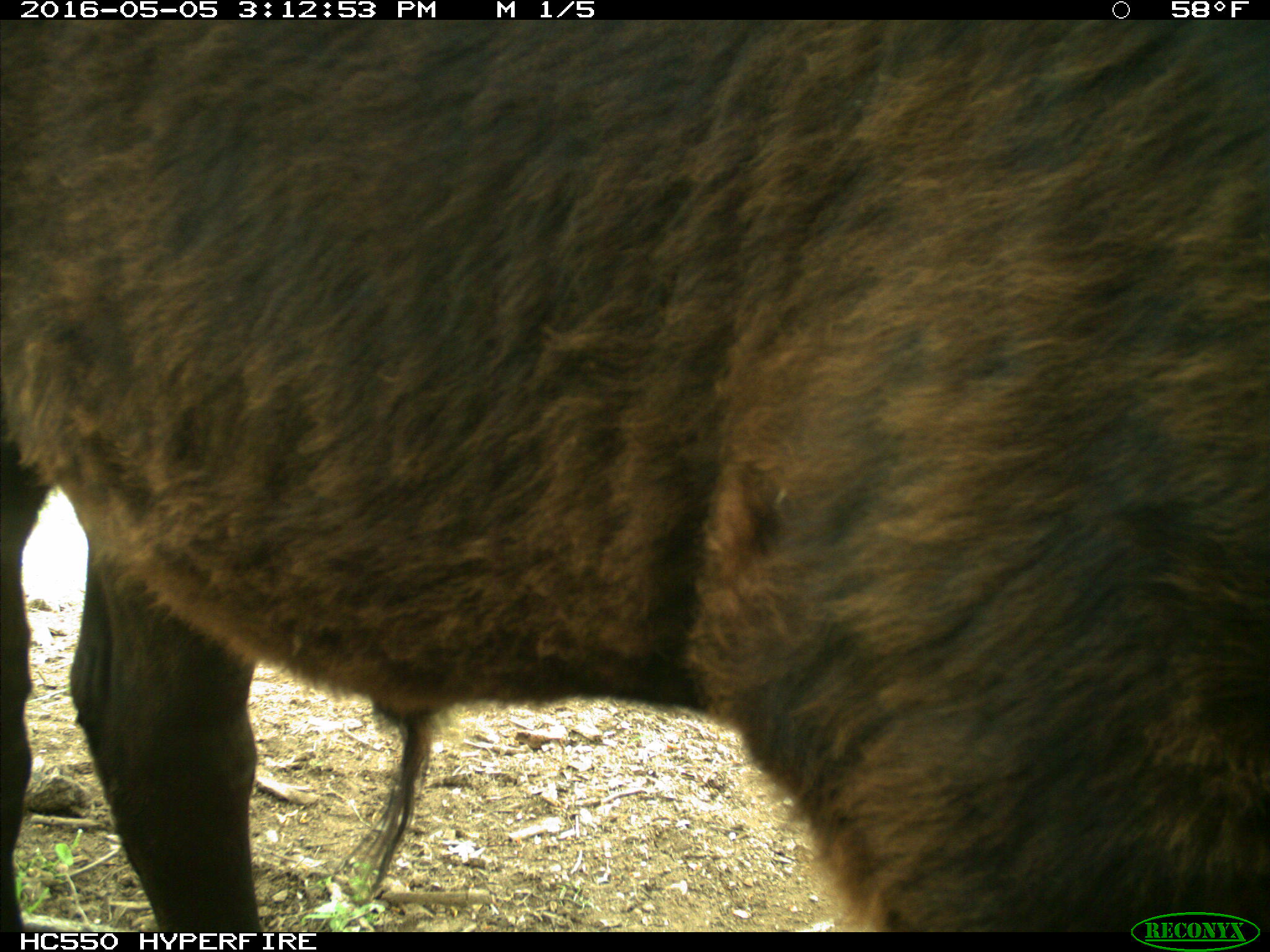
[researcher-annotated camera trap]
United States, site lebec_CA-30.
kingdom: Animalia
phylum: Chordata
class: Mammalia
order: Artiodactyla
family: Bovidae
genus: Bos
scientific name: Bos taurus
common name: domestic cow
Bos taurus (domestic cow).